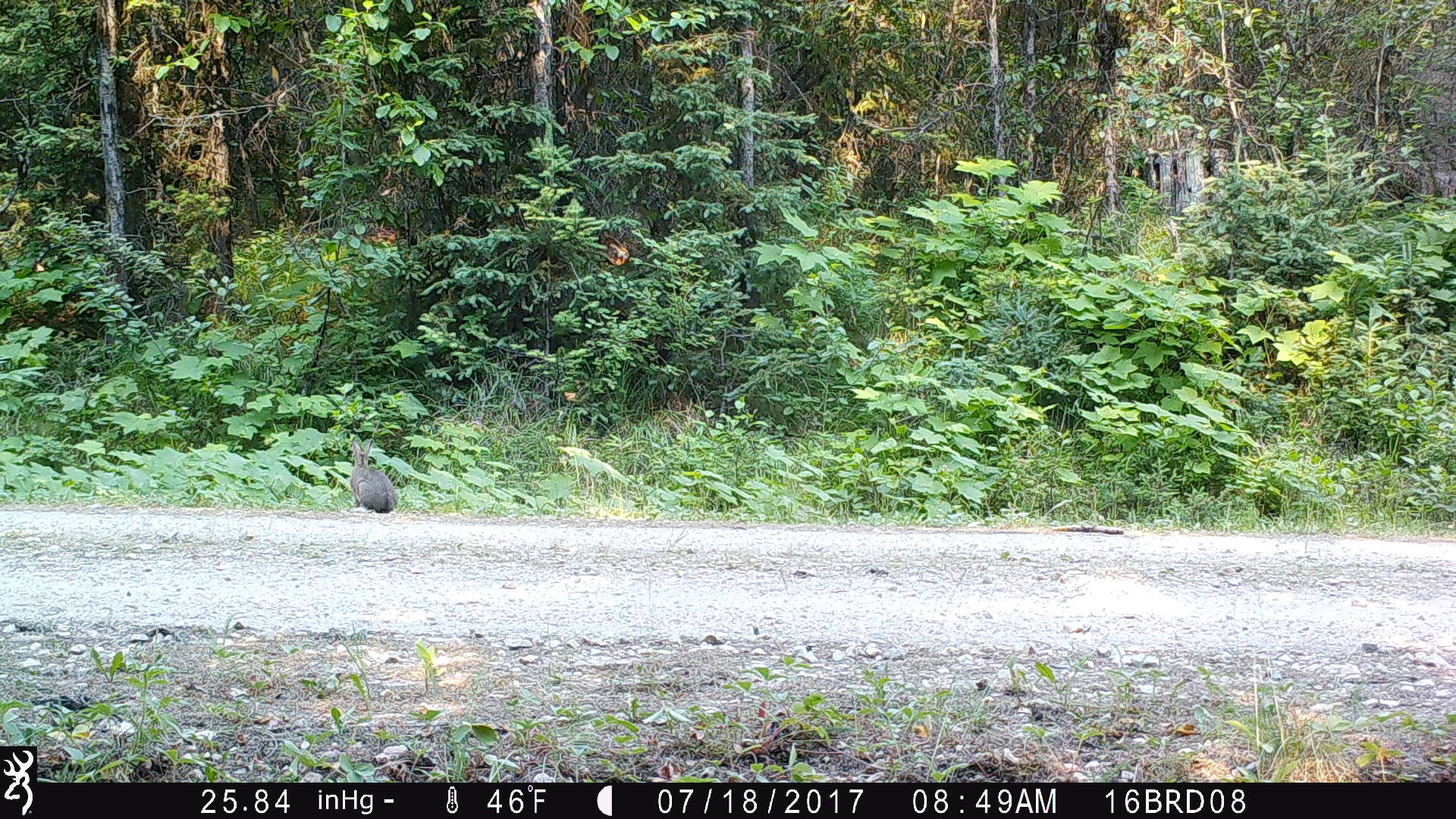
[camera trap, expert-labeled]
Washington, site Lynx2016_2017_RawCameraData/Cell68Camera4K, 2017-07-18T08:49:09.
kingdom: Animalia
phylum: Chordata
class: Mammalia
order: Lagomorpha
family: Leporidae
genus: Lepus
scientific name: Lepus americanus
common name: snowshoe hare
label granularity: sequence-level